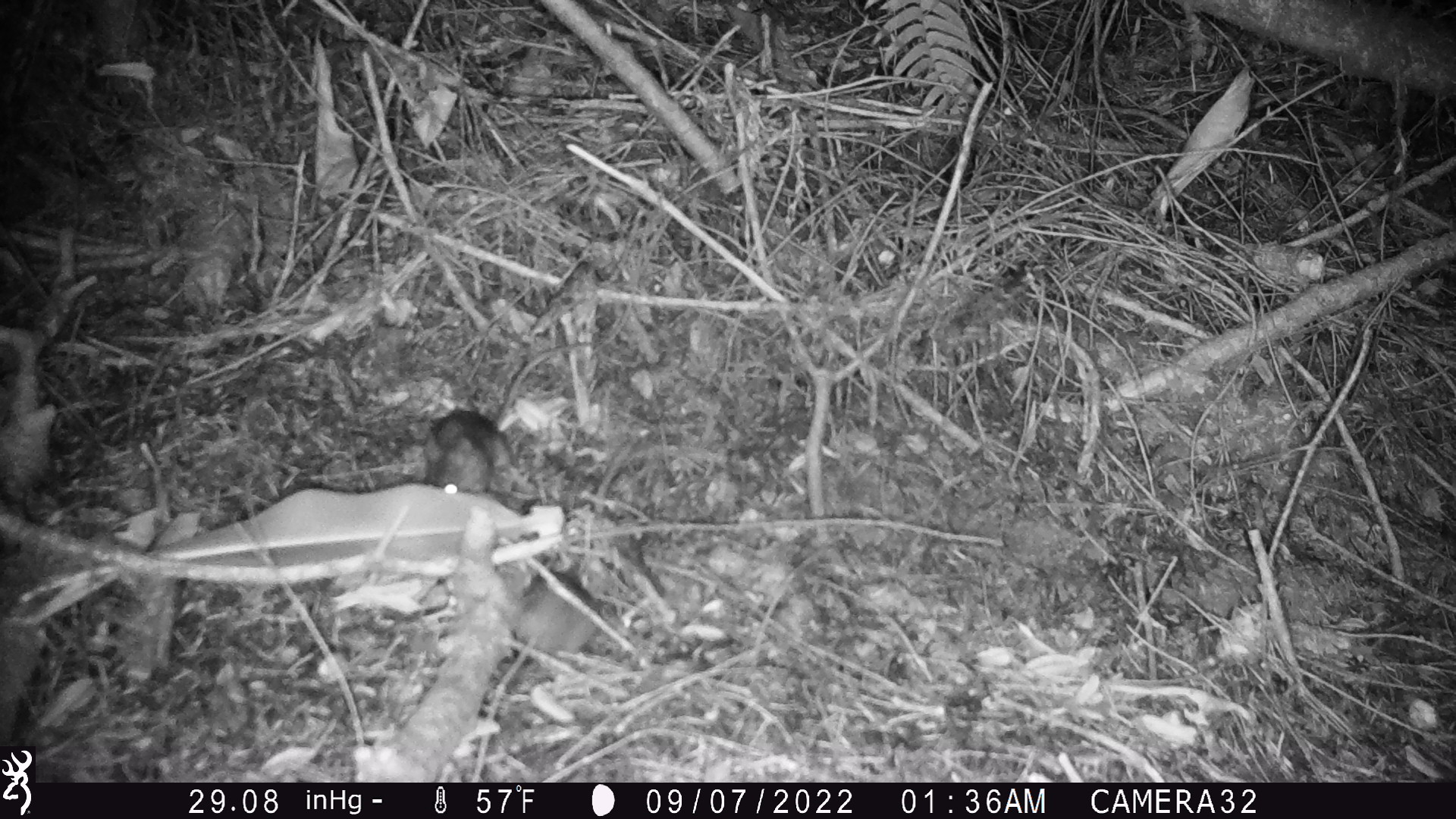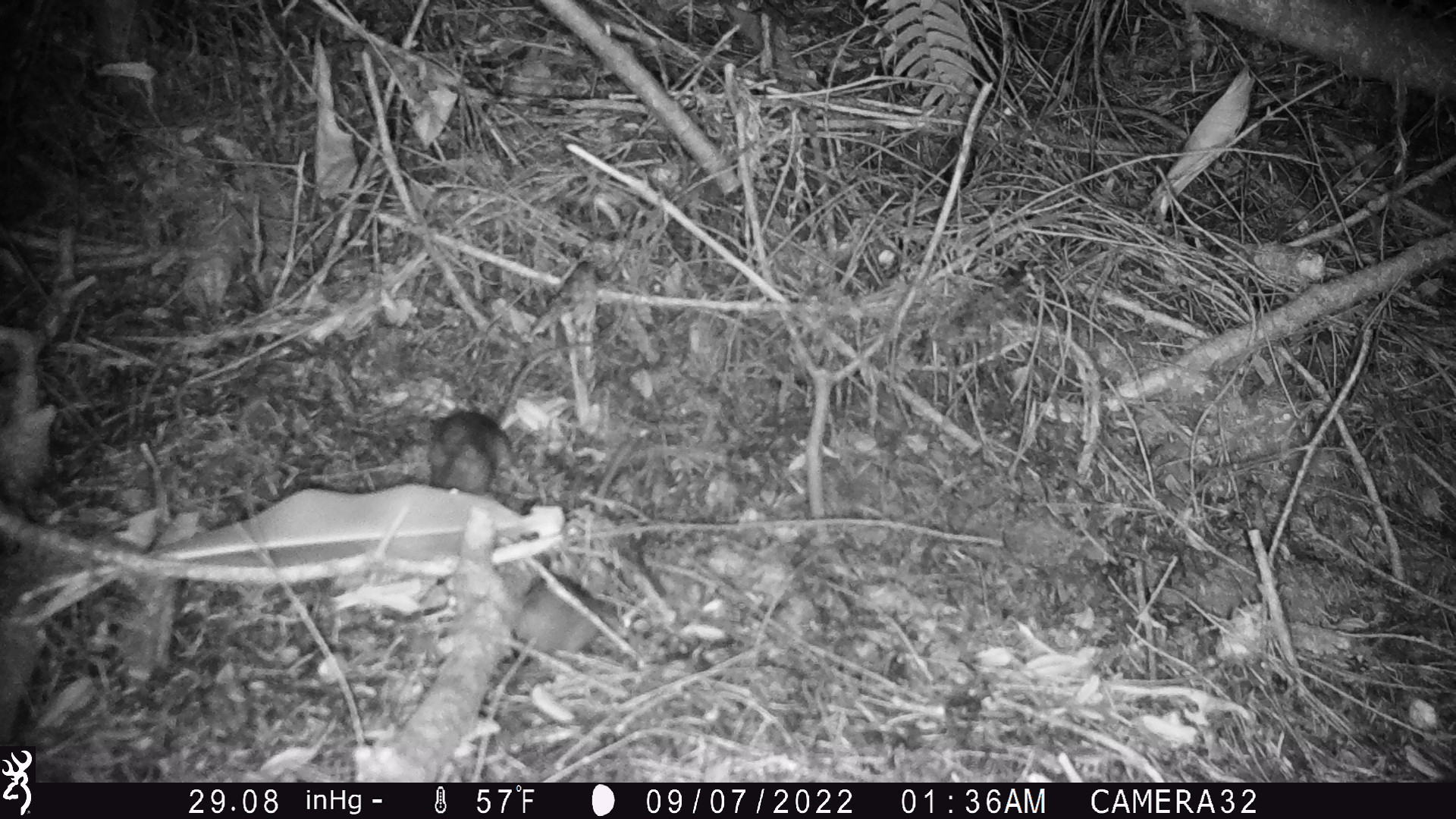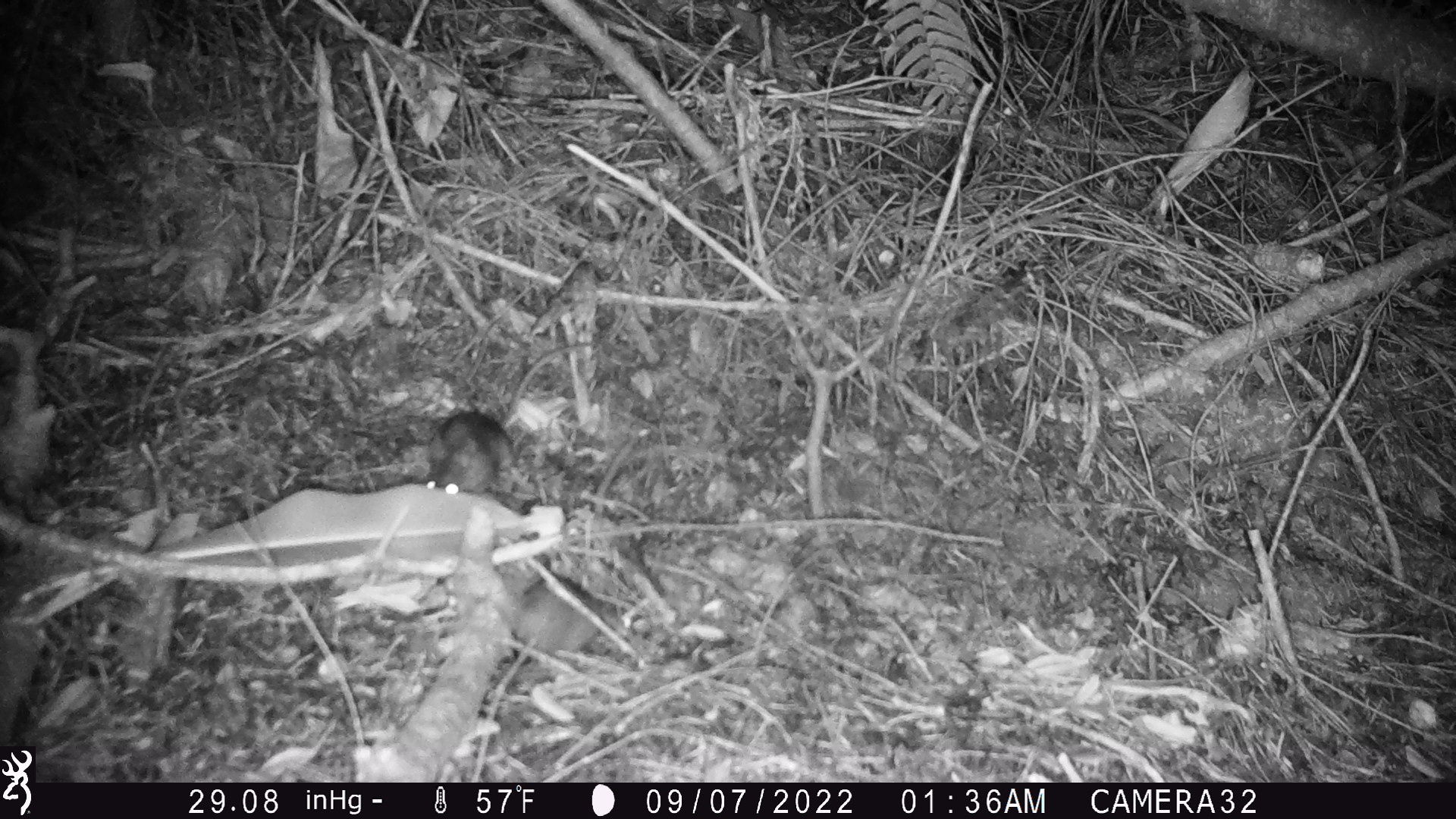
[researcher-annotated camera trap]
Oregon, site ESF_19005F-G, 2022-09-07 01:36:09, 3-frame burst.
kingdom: Animalia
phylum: Chordata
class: Mammalia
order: Rodentia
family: Cricetidae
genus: Neotoma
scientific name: Neotoma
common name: woodrats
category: neotoma species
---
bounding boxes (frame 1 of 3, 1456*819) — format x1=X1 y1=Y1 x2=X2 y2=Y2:
neotoma species: x1=395 y1=327 x2=645 y2=498; x1=441 y1=559 x2=606 y2=728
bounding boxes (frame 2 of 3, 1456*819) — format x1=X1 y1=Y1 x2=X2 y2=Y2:
neotoma species: x1=419 y1=322 x2=626 y2=495; x1=493 y1=576 x2=619 y2=752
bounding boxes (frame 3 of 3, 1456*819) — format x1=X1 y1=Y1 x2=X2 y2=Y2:
neotoma species: x1=419 y1=328 x2=612 y2=497; x1=483 y1=561 x2=613 y2=735